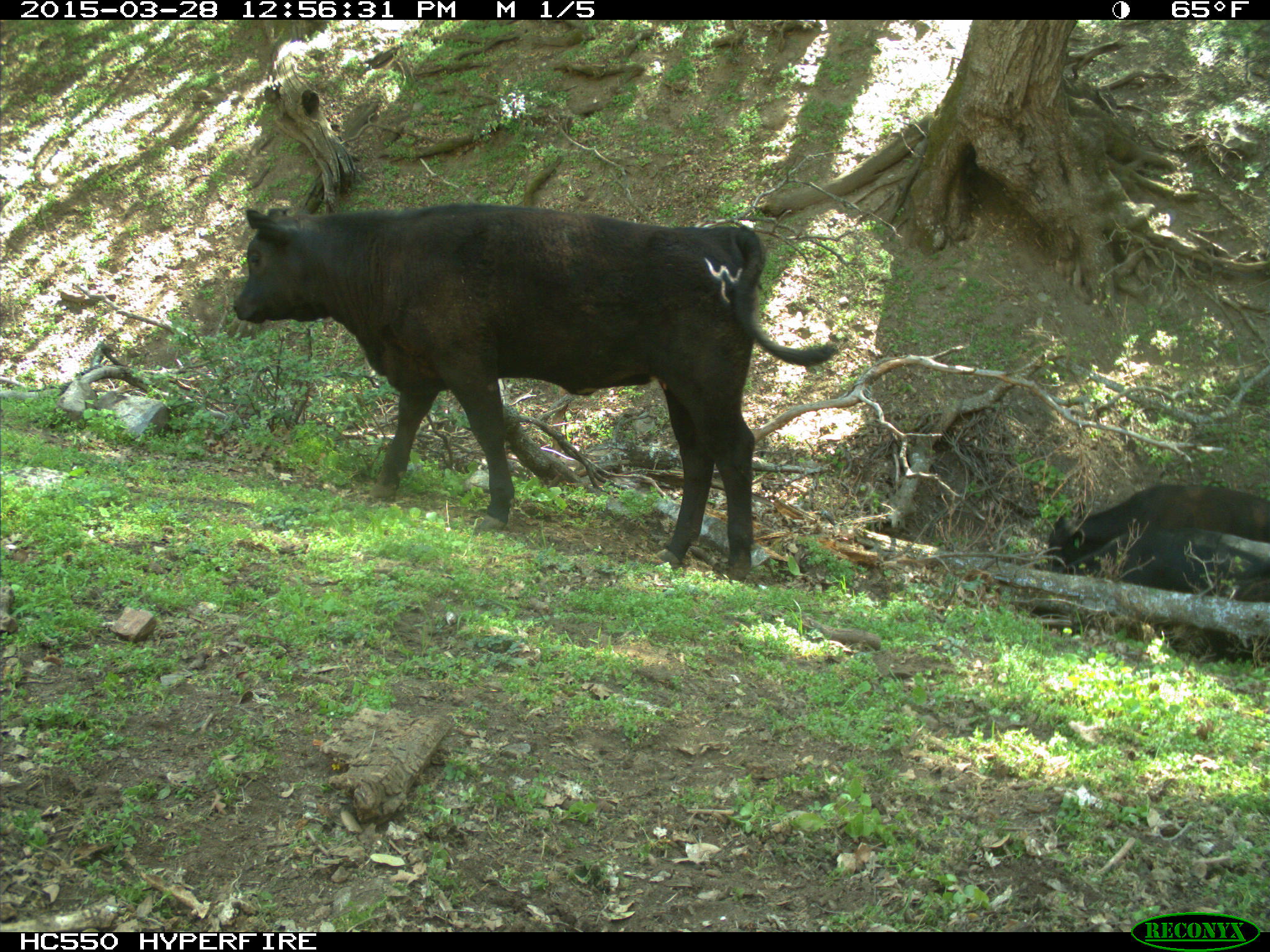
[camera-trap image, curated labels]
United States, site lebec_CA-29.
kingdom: Animalia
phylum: Chordata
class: Mammalia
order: Artiodactyla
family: Bovidae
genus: Bos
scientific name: Bos taurus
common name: domestic cow